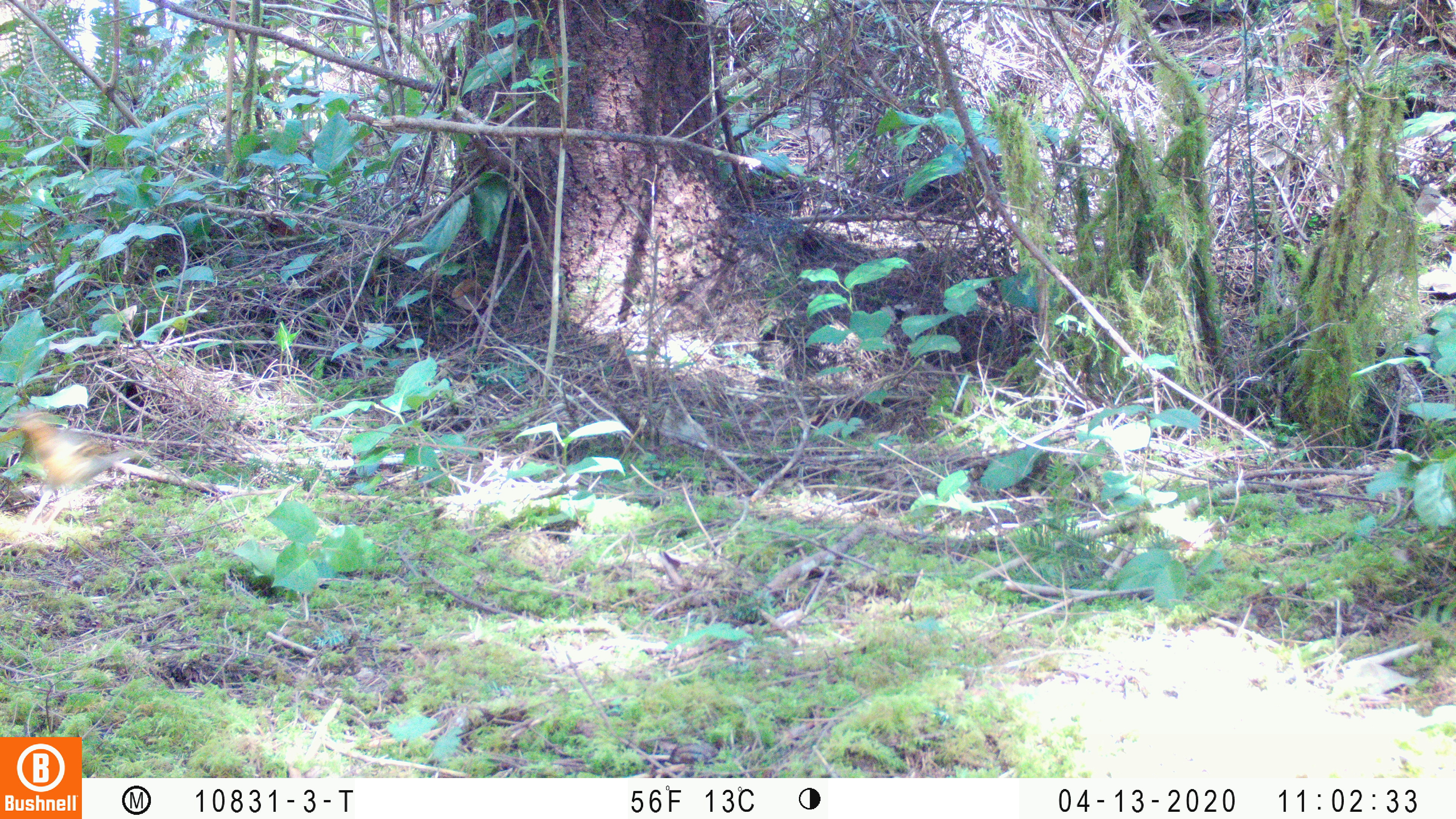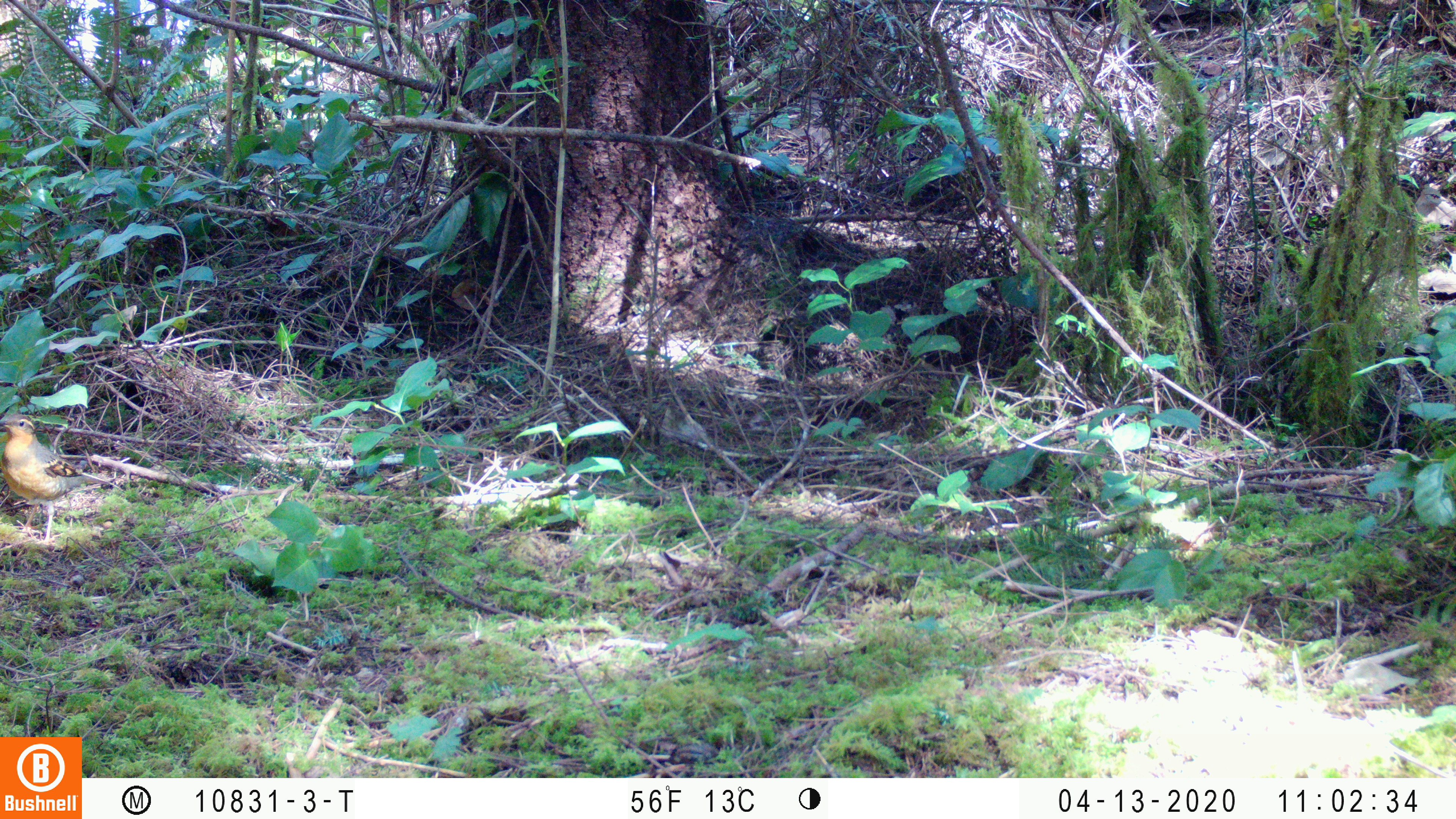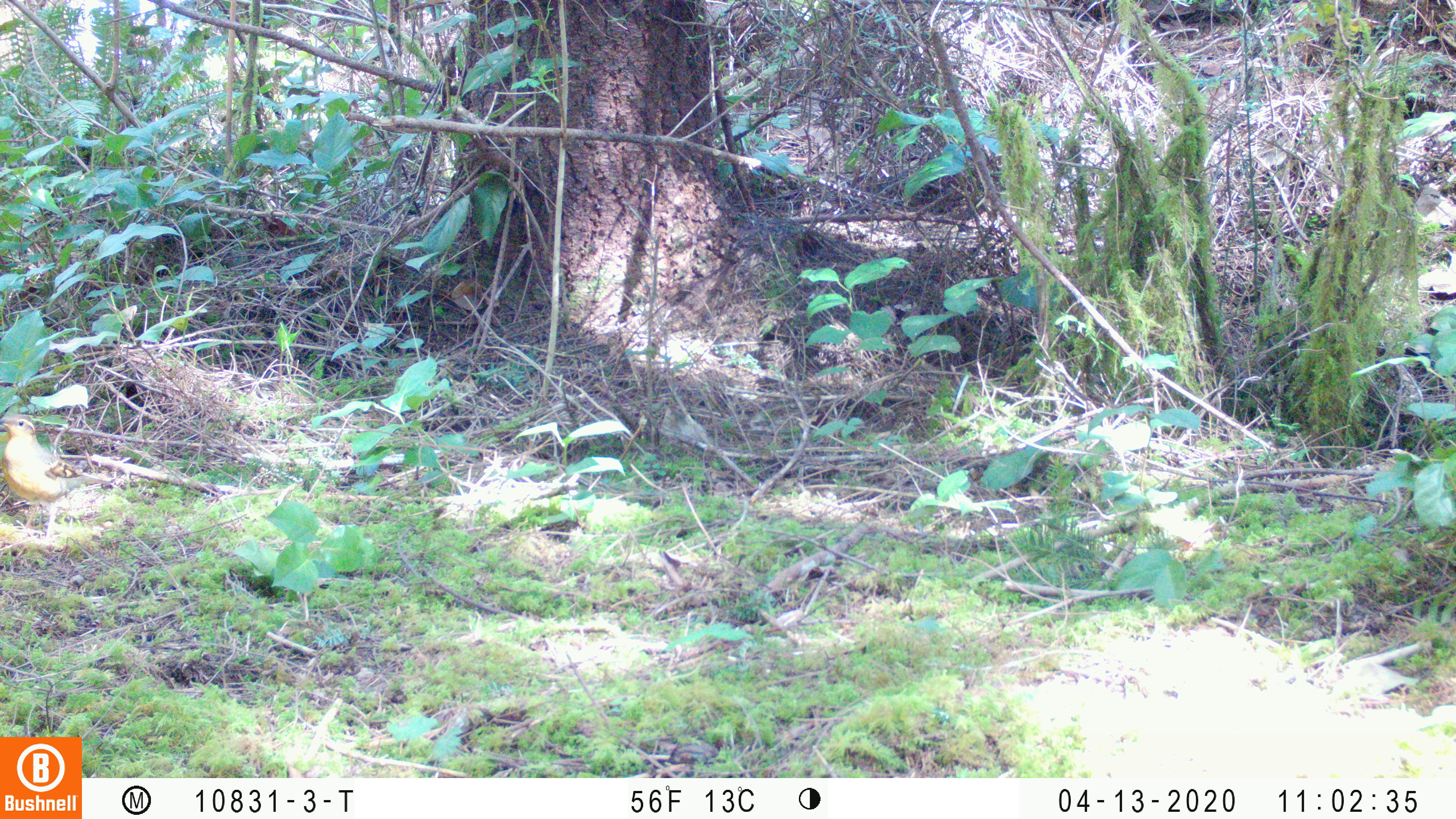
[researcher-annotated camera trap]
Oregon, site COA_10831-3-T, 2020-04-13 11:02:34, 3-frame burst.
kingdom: Animalia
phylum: Chordata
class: Aves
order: Passeriformes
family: Turdidae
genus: Ixoreus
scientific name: Ixoreus naevius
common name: varied thrush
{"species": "varied thrush (Ixoreus naevius)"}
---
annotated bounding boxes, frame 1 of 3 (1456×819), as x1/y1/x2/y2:
varied thrush: 12/405/134/513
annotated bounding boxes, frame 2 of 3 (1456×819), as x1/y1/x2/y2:
varied thrush: 0/413/96/549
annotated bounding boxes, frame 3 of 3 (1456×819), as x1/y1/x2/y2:
varied thrush: 1/412/91/540